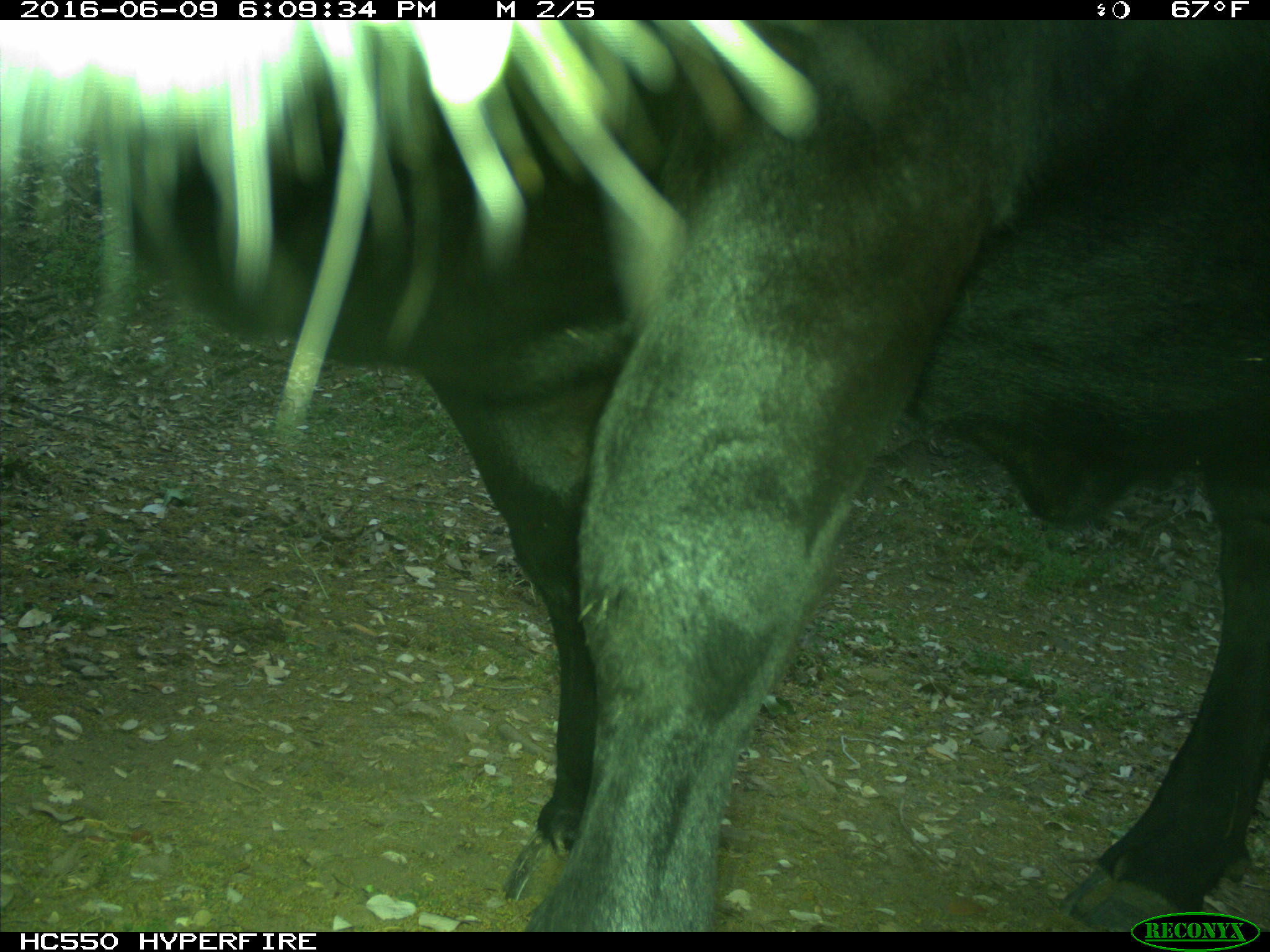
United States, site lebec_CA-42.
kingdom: Animalia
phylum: Chordata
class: Mammalia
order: Artiodactyla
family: Bovidae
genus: Bos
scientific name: Bos taurus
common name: domestic cow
Bos taurus (domestic cow).